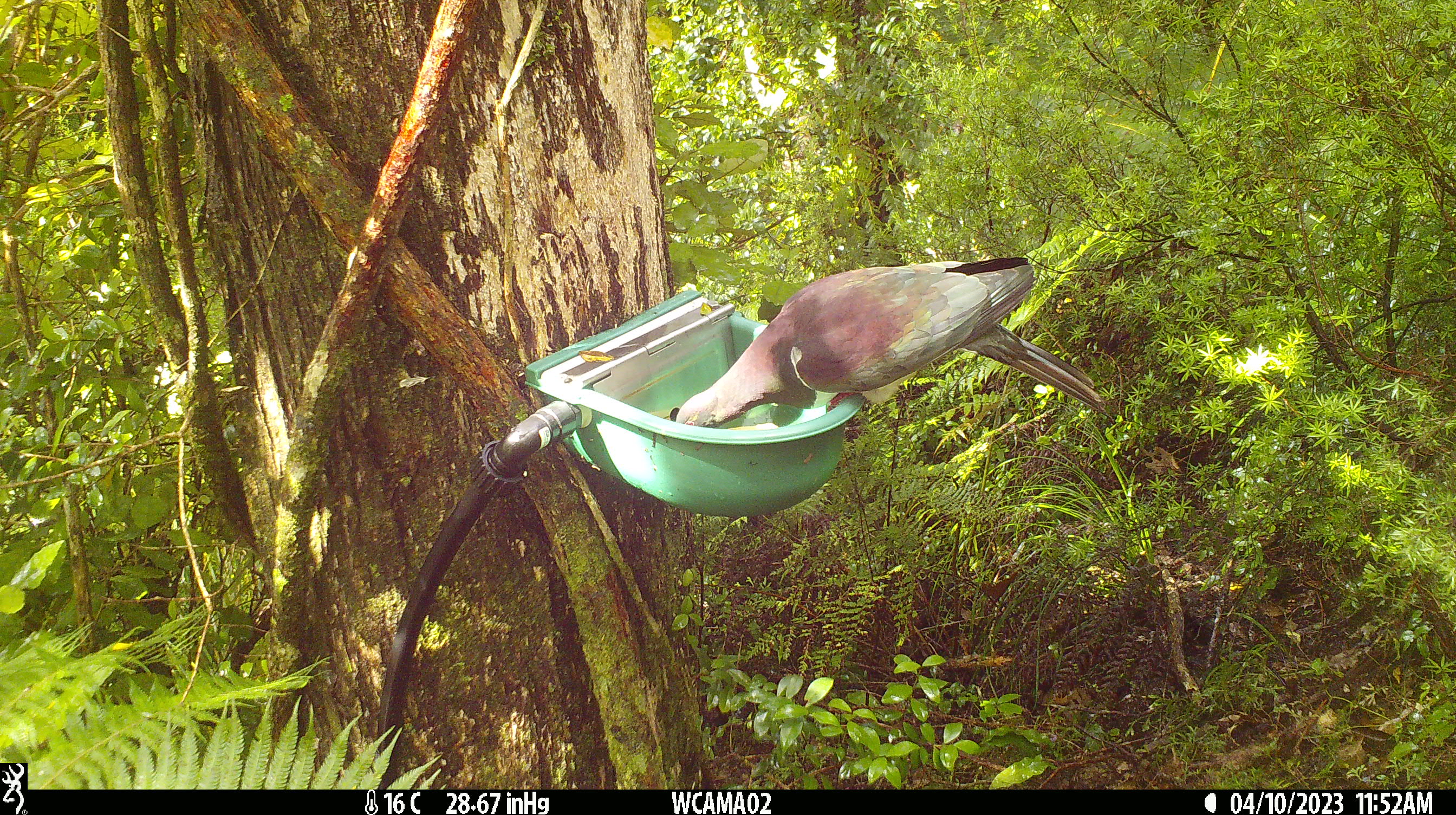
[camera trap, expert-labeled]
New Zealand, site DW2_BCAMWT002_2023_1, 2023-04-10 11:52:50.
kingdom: Animalia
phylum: Chordata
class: Aves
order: Columbiformes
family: Columbidae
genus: Hemiphaga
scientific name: Hemiphaga novaeseelandiae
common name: new zealand pigeon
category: kereru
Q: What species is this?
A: Kereru (new zealand pigeon) (Hemiphaga novaeseelandiae).